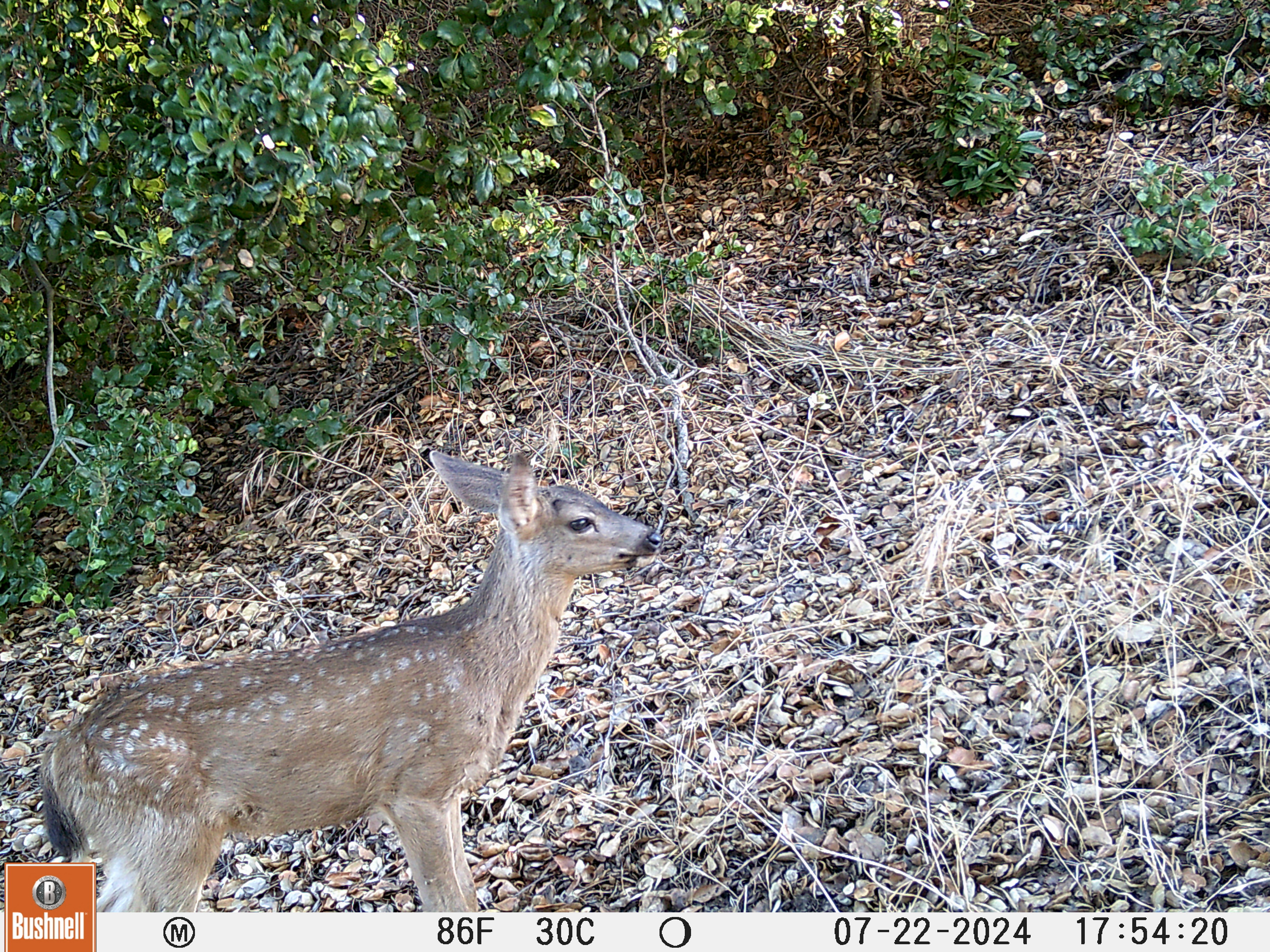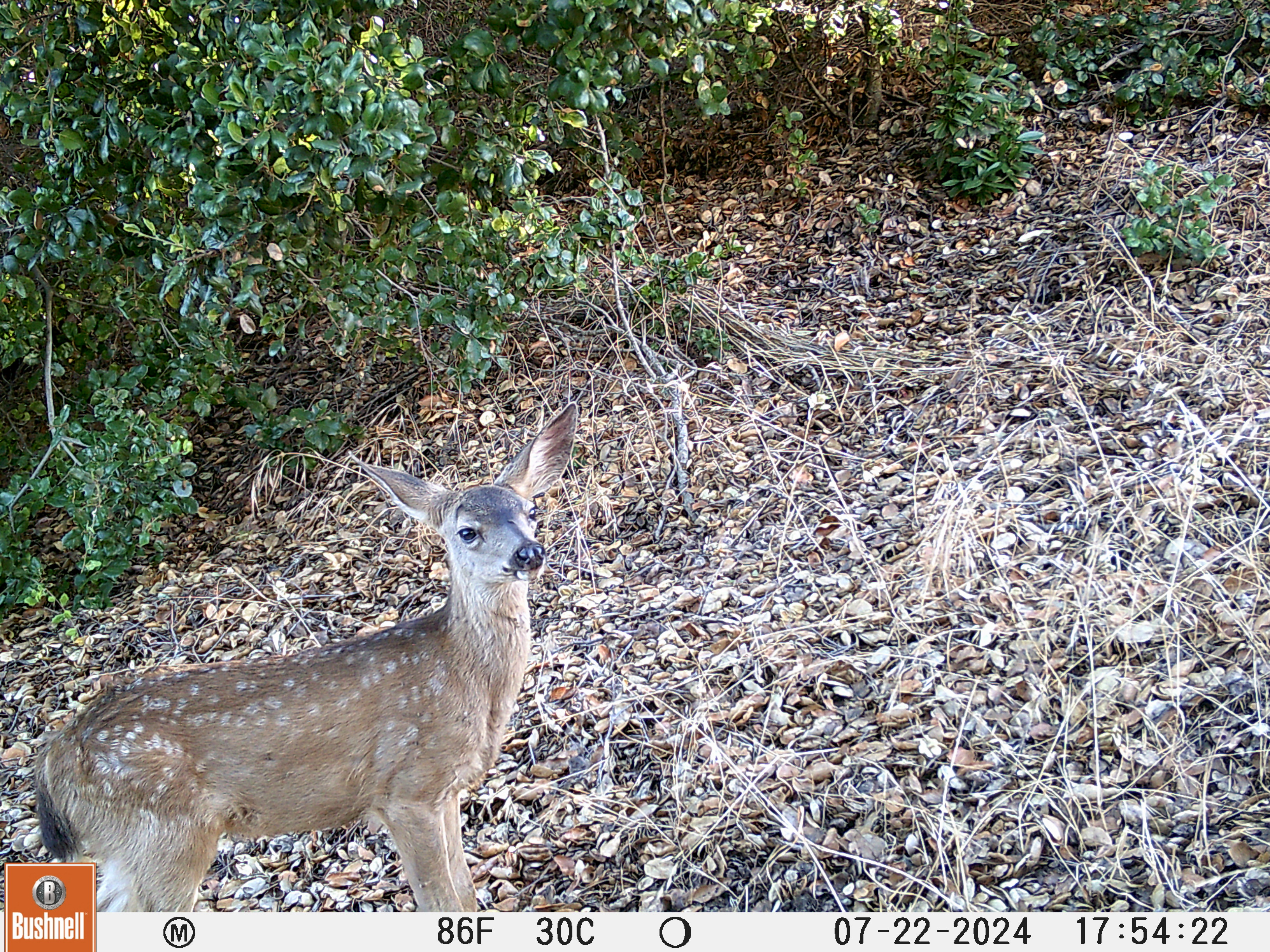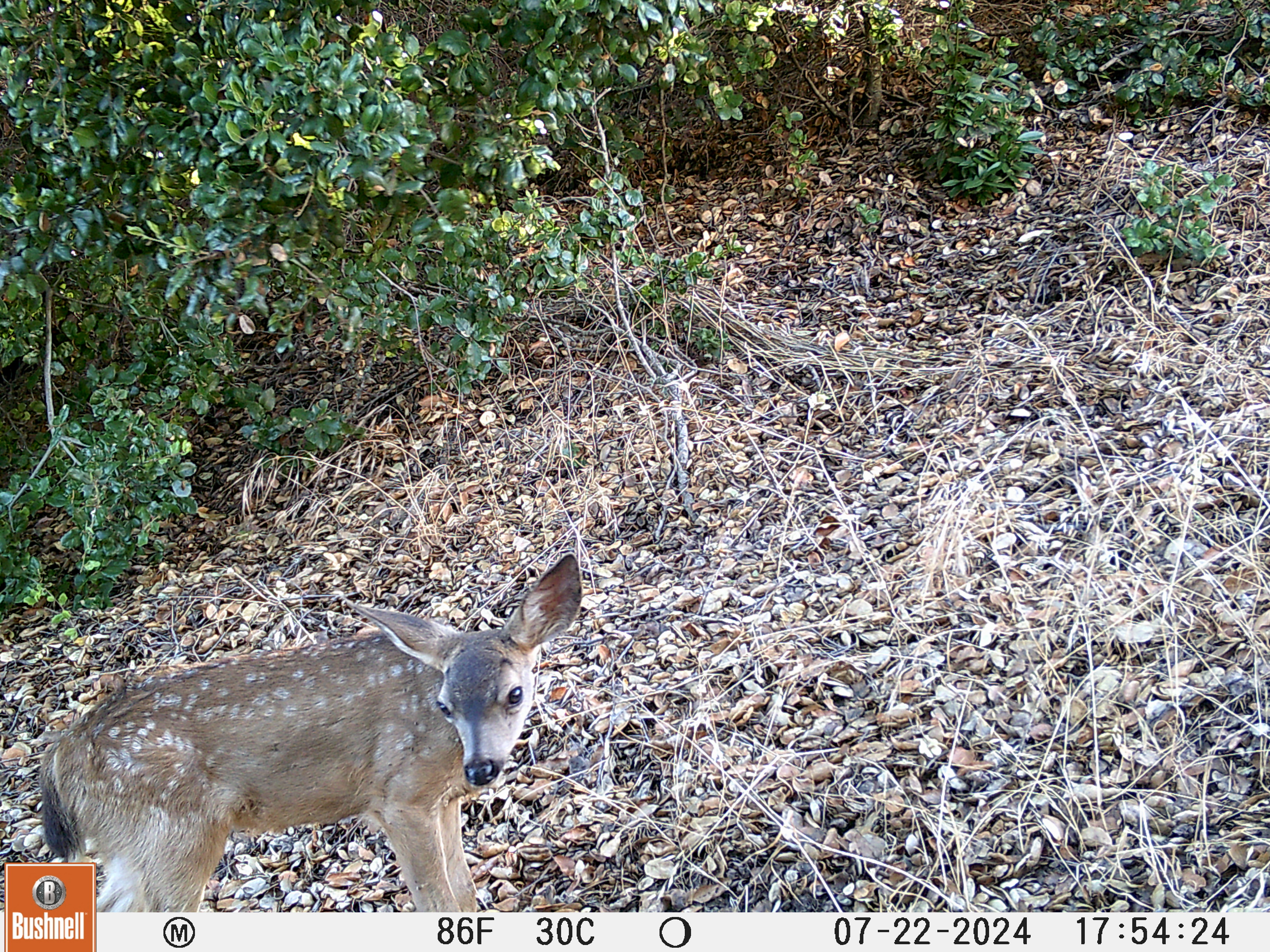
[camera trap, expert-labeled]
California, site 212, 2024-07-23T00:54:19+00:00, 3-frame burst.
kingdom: Animalia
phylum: Chordata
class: Mammalia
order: Artiodactyla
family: Cervidae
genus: Odocoileus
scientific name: Odocoileus hemionus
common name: mule deer